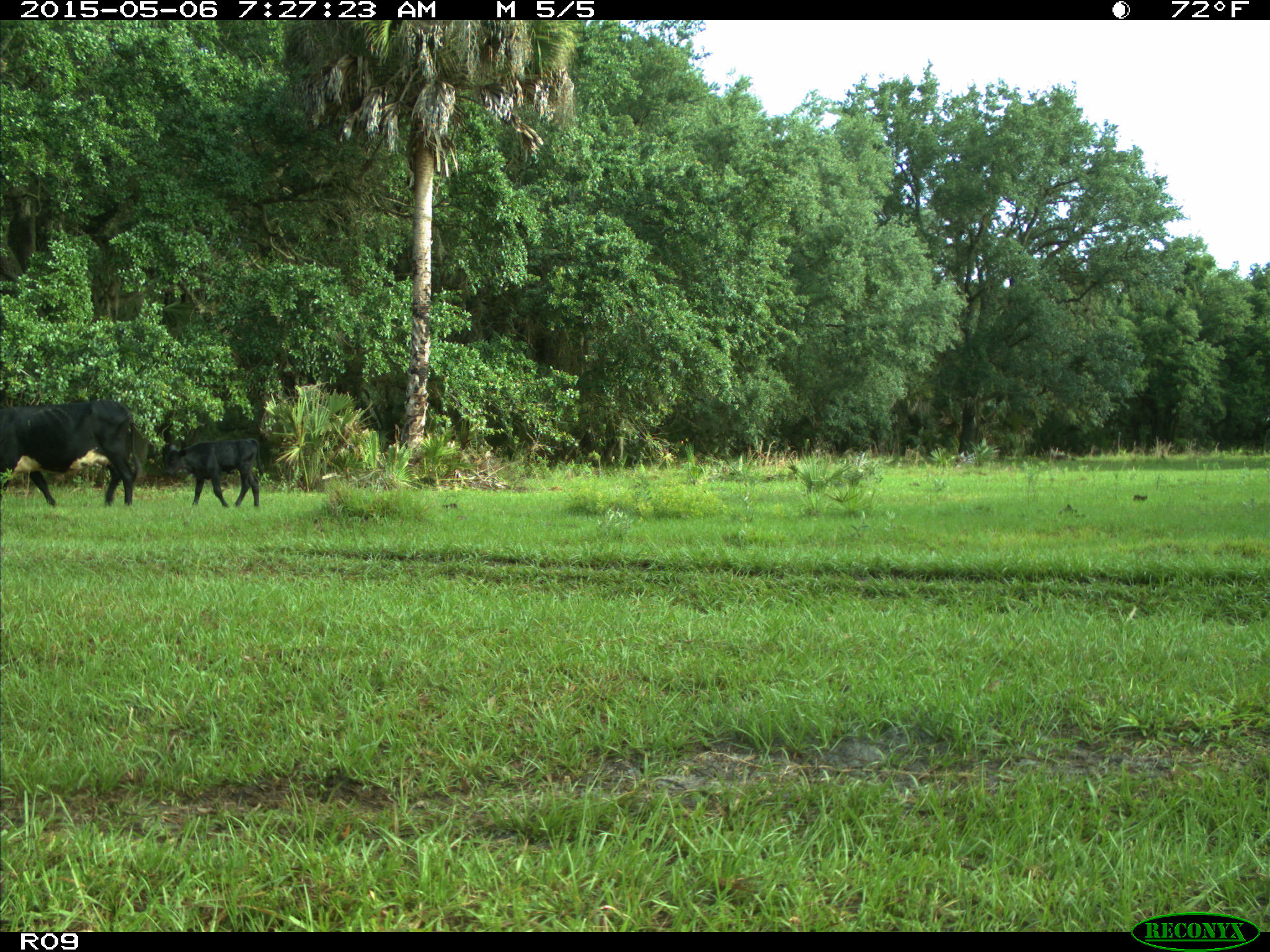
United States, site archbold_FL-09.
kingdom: Animalia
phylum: Chordata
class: Mammalia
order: Artiodactyla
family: Bovidae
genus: Bos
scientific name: Bos taurus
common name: domestic cow